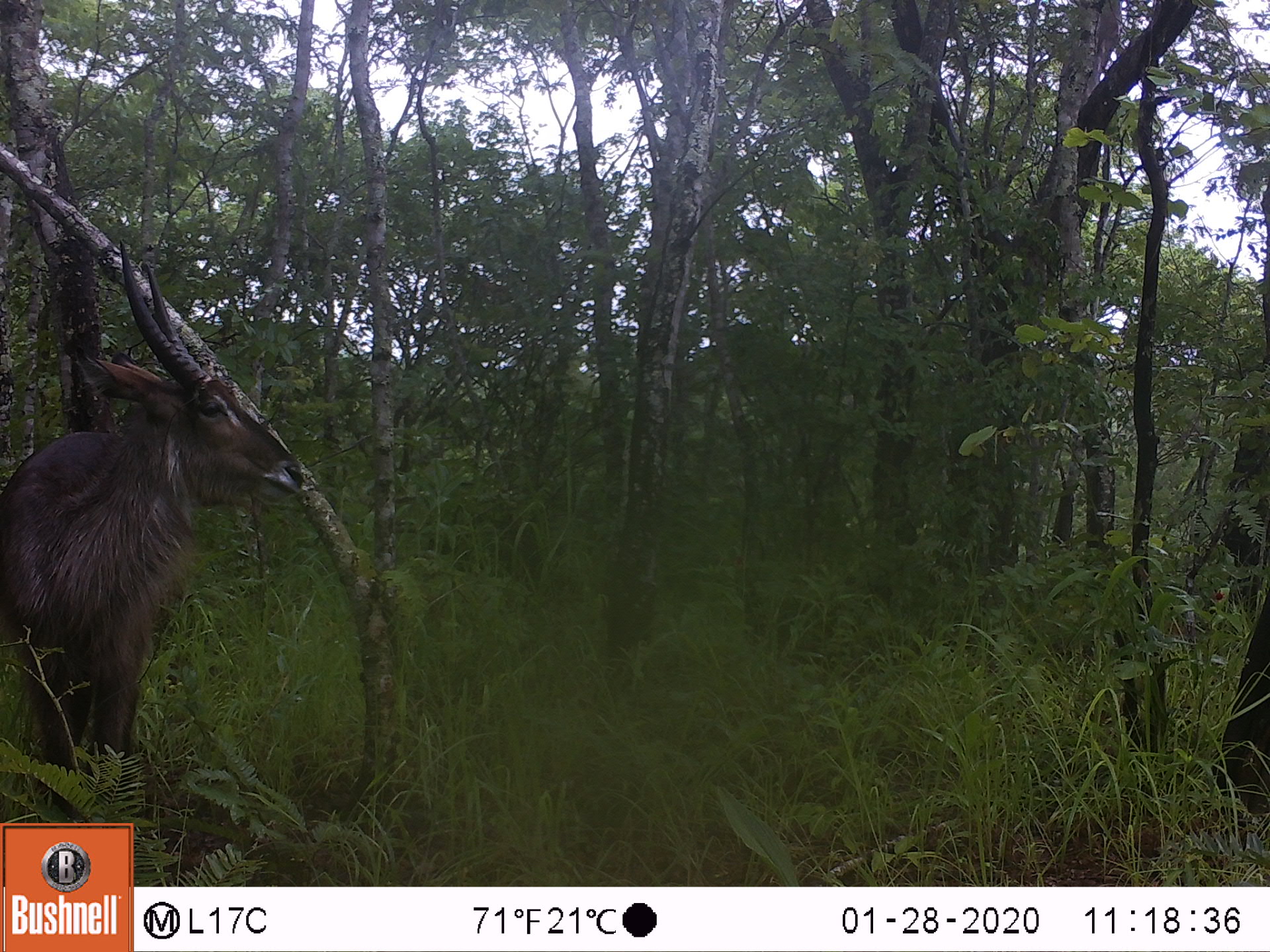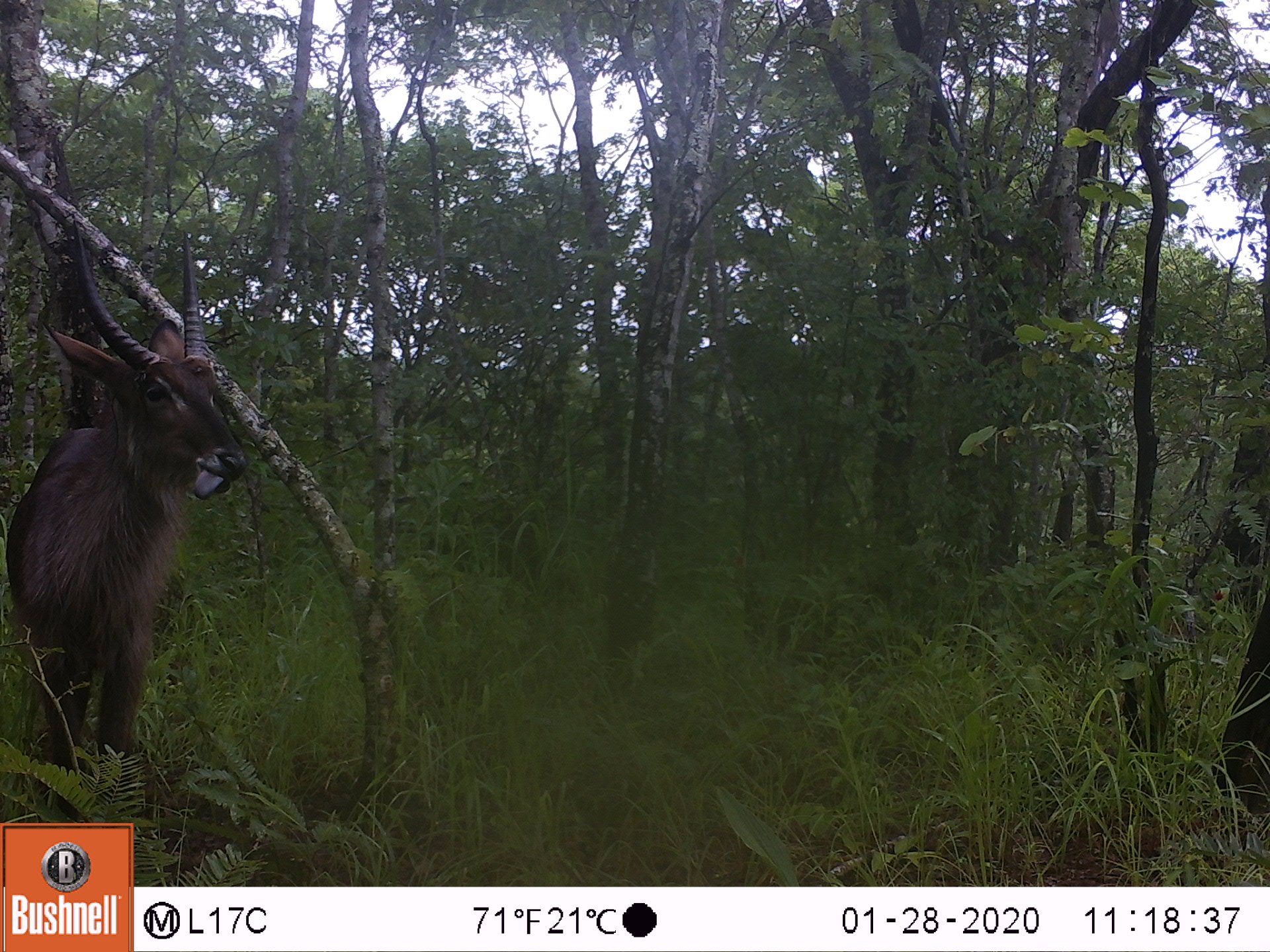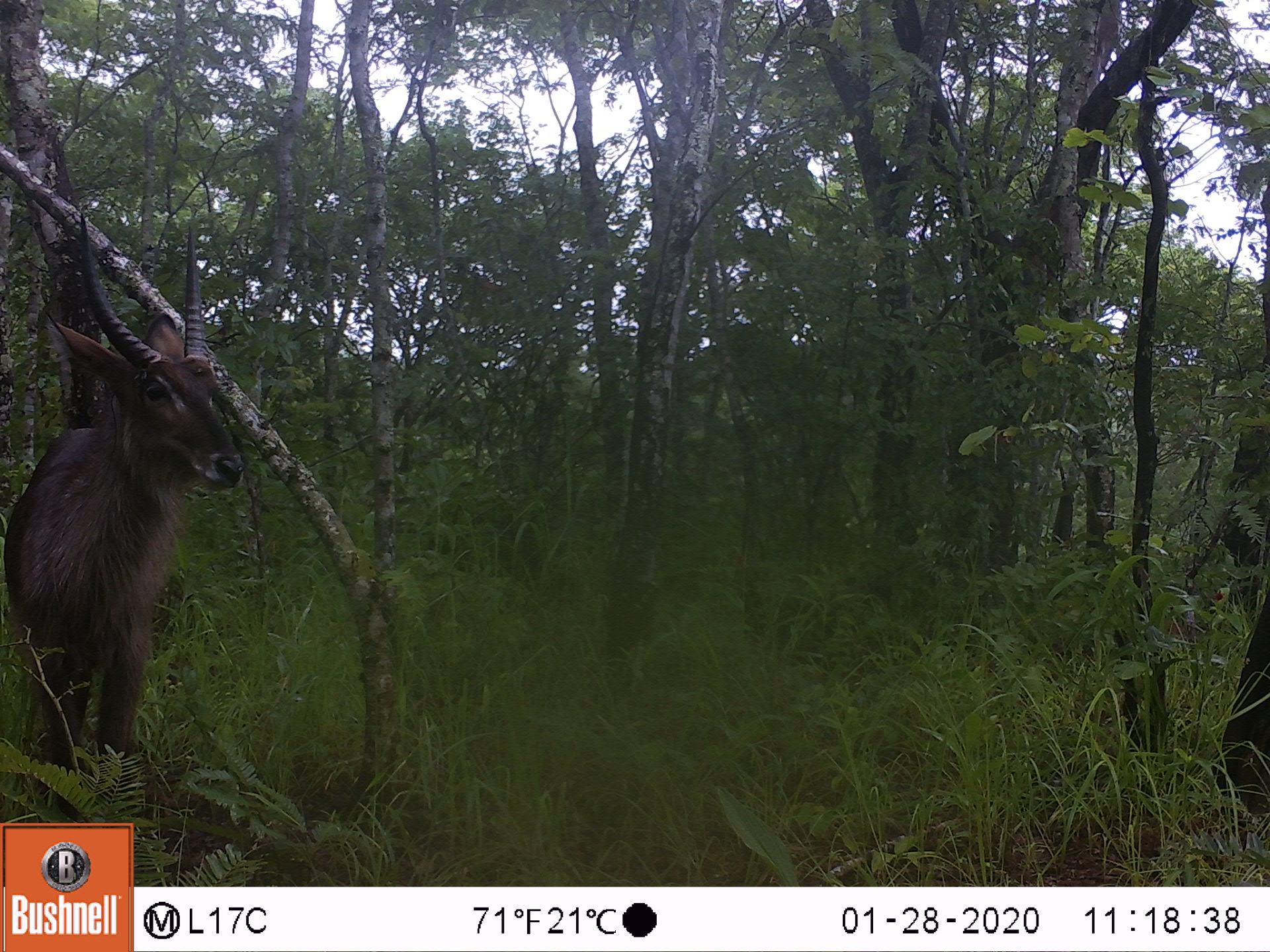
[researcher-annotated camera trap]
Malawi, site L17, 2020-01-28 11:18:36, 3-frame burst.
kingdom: Animalia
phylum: Chordata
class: Mammalia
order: Artiodactyla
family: Bovidae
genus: Kobus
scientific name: Kobus ellipsiprymnus ellipsiprymnus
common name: common waterbuck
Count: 1.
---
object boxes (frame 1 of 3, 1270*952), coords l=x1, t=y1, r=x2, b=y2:
common waterbuck: l=3, t=249, r=303, b=814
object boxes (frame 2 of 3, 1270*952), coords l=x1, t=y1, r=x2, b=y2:
common waterbuck: l=3, t=222, r=244, b=816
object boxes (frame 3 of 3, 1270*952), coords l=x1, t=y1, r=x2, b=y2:
common waterbuck: l=7, t=217, r=239, b=816